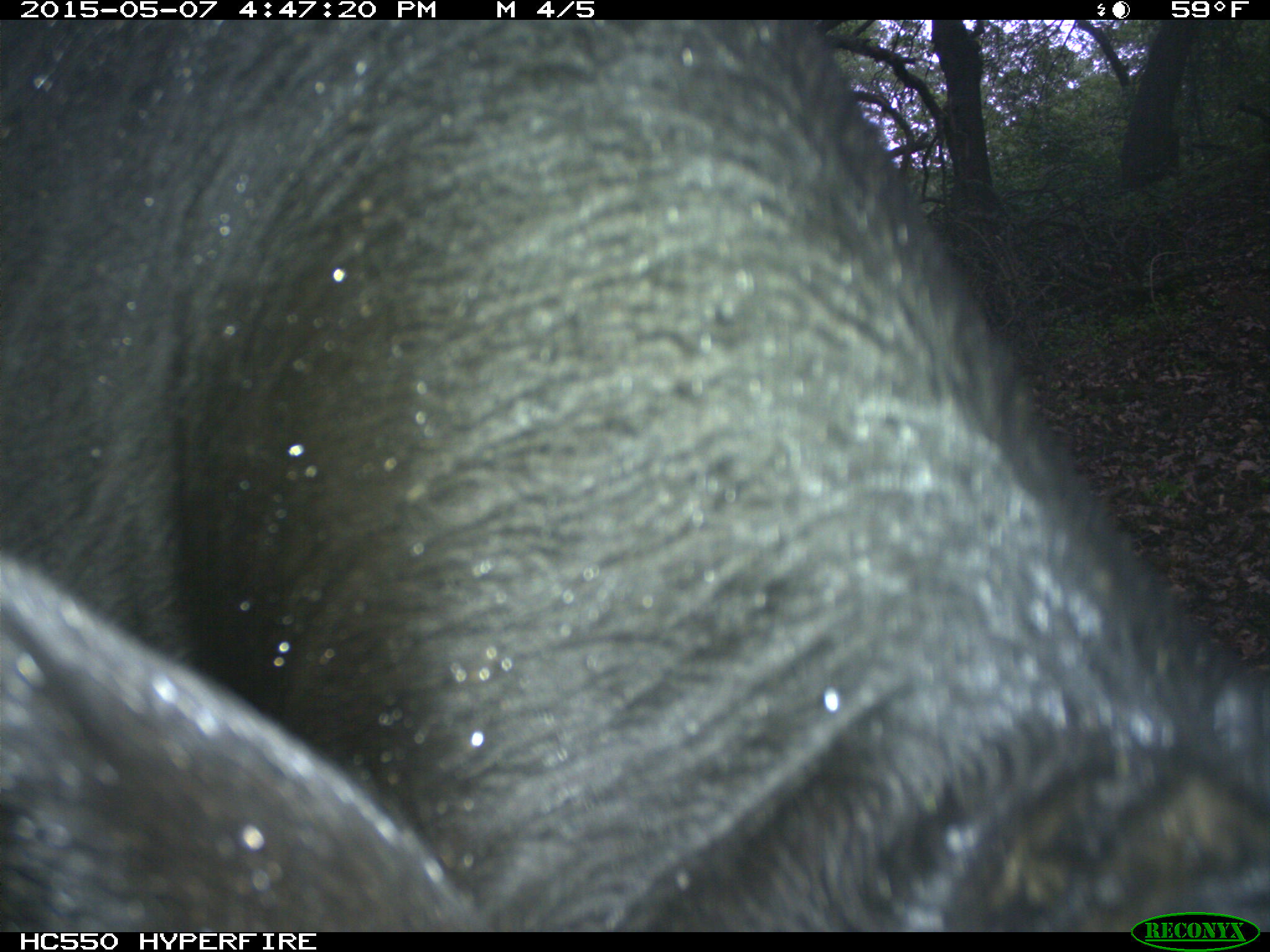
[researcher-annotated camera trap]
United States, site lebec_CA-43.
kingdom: Animalia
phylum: Chordata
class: Mammalia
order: Artiodactyla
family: Bovidae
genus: Bos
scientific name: Bos taurus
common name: domestic cow